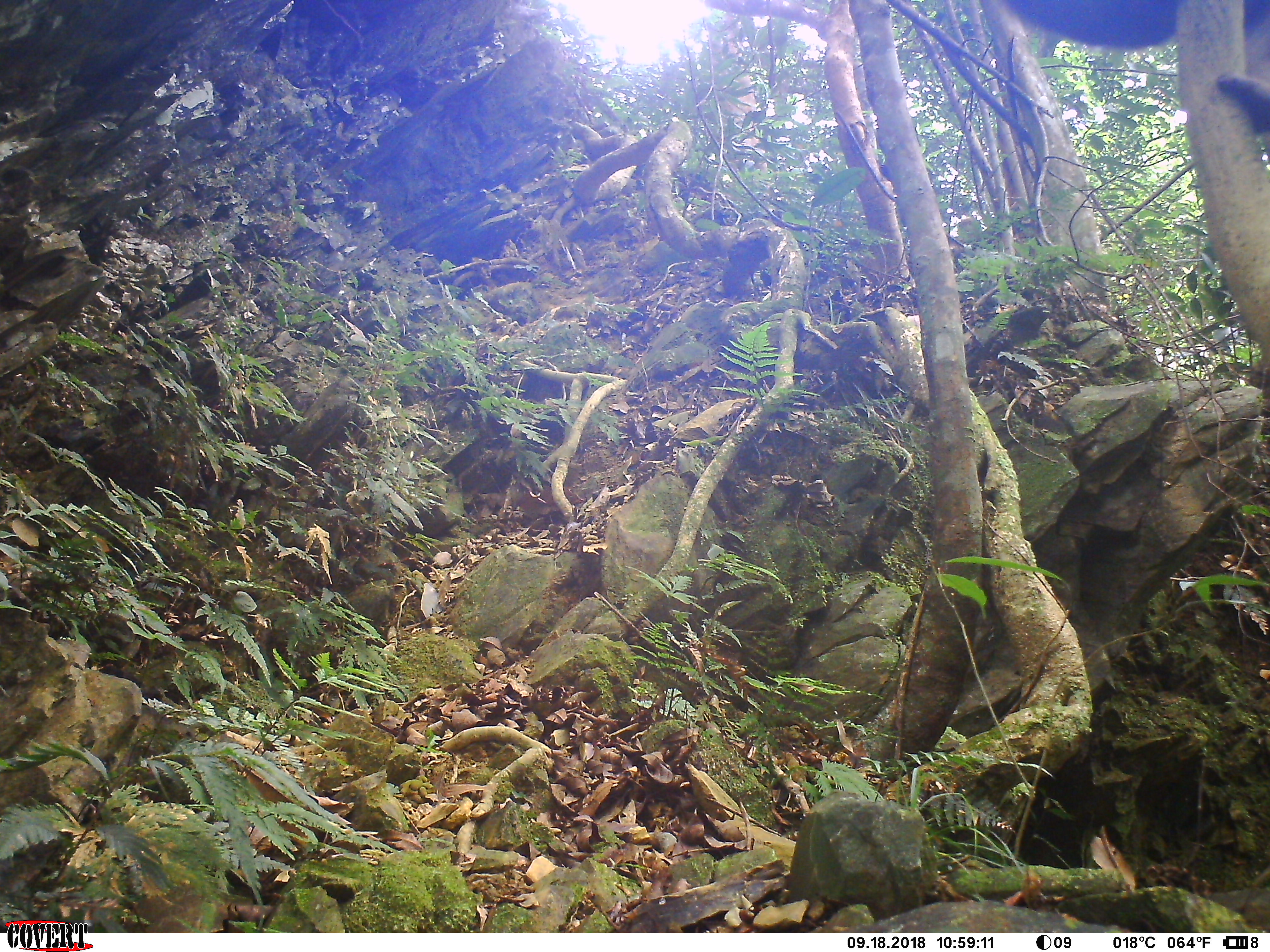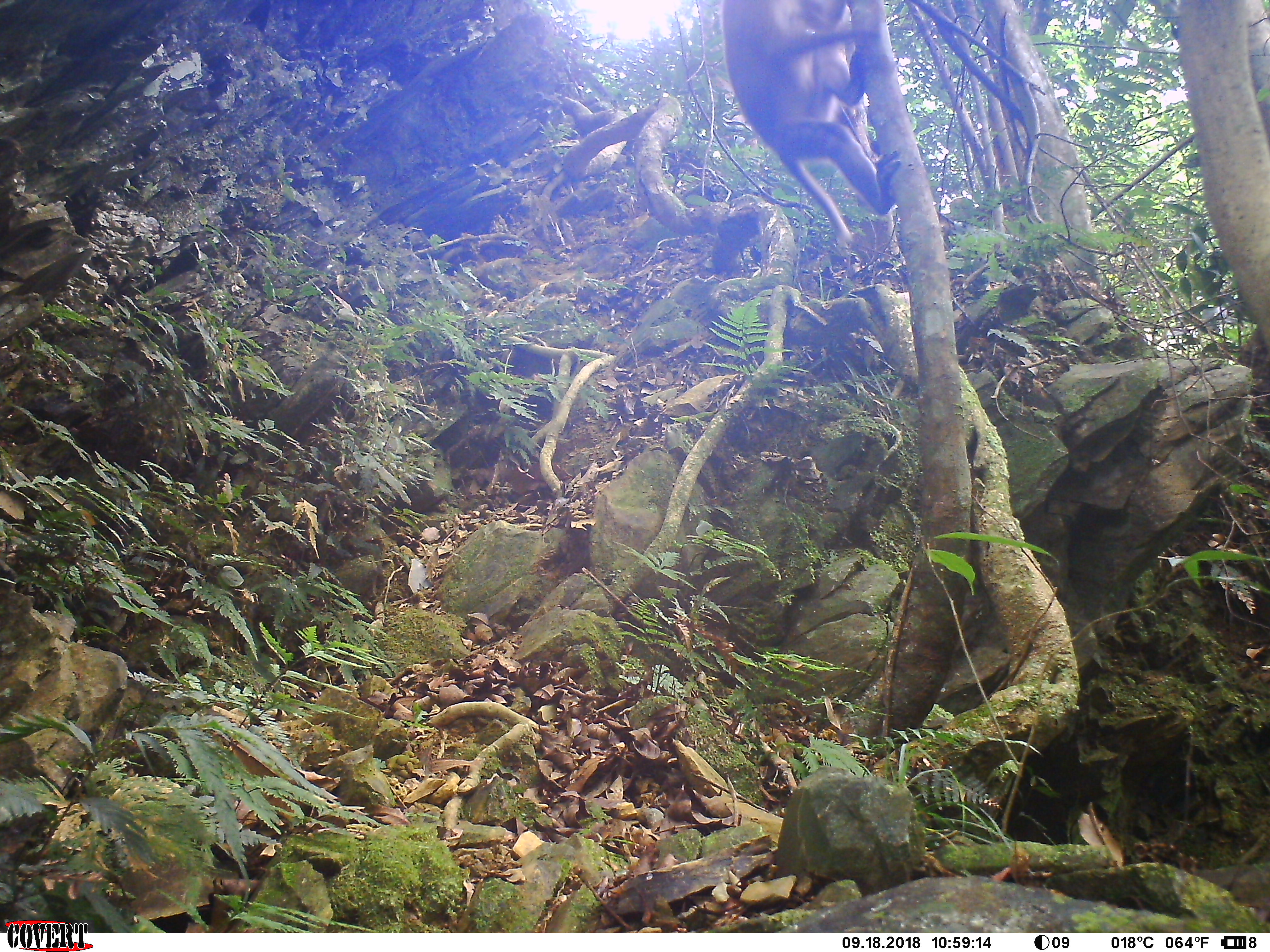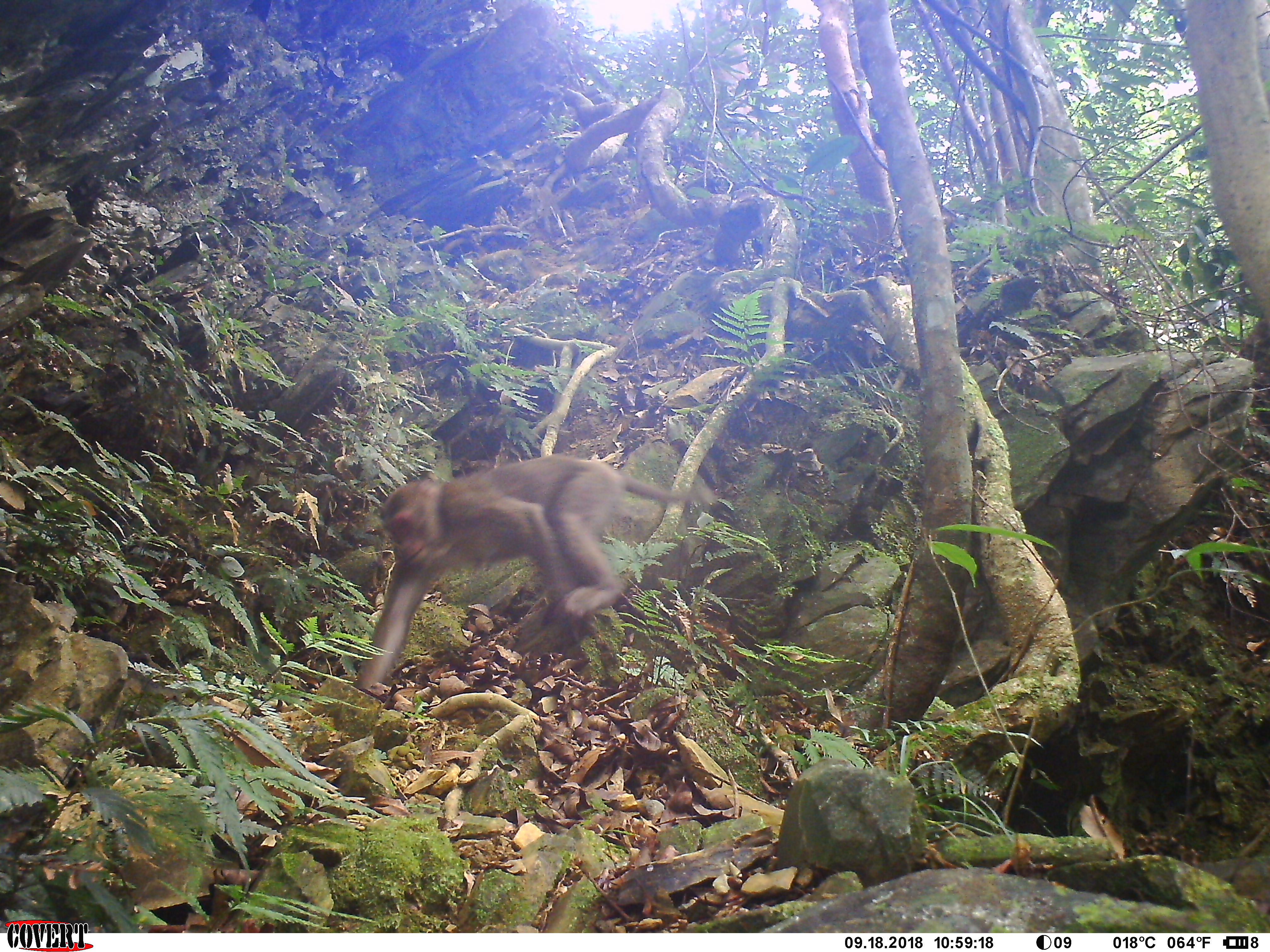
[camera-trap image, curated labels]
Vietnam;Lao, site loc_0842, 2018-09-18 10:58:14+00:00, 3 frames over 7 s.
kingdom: Animalia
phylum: Chordata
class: Mammalia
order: Primates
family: Cercopithecidae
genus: Macaca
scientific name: Macaca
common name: macaques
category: assam or rhesus macaque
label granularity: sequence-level